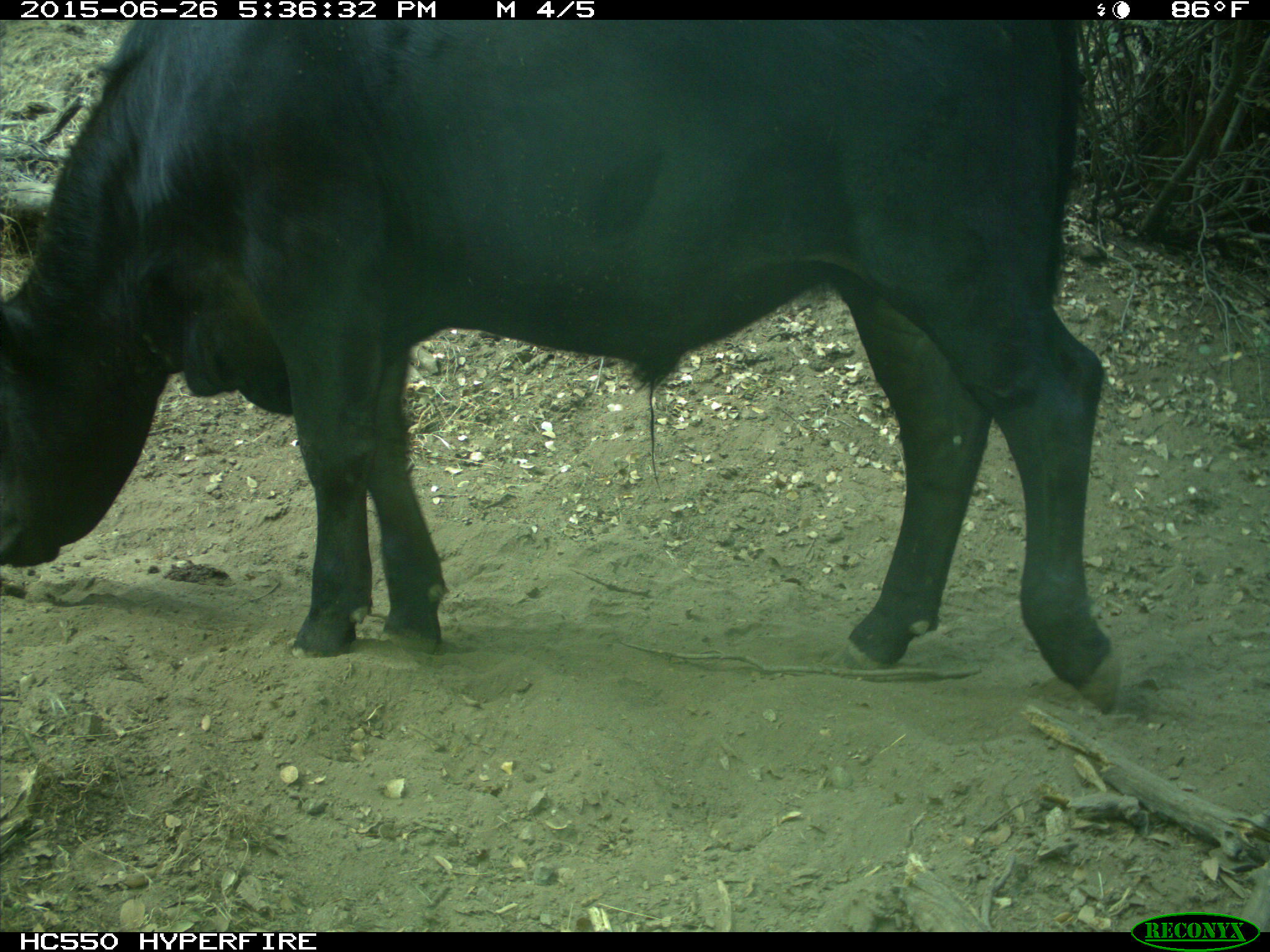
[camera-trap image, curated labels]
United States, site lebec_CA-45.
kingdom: Animalia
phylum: Chordata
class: Mammalia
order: Artiodactyla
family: Bovidae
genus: Bos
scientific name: Bos taurus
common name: domestic cow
Bos taurus (domestic cow).